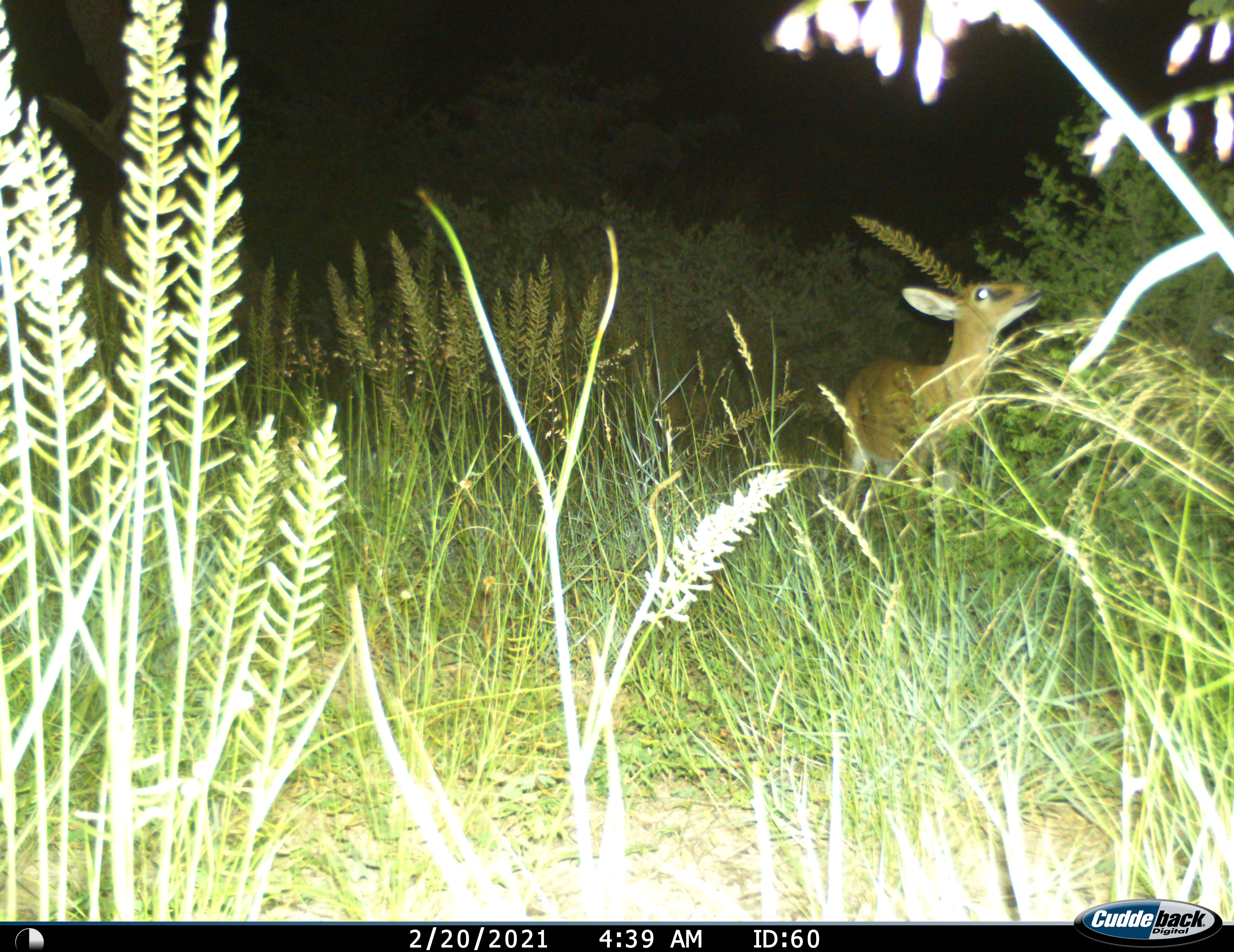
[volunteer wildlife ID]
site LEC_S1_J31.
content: unidentified animal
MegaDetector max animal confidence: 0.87